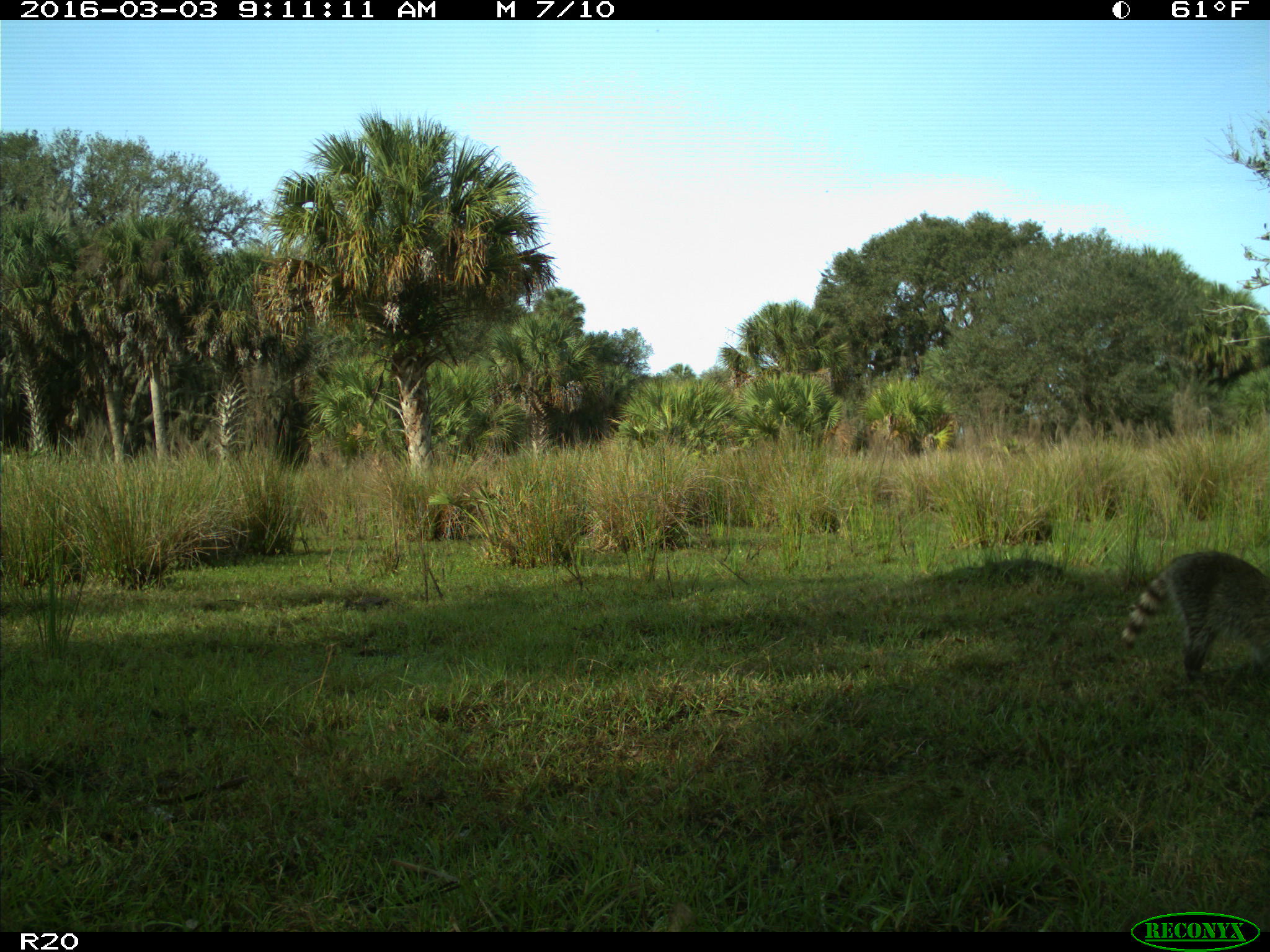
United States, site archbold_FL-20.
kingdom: Animalia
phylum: Chordata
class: Mammalia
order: Carnivora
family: Procyonidae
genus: Procyon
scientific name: Procyon lotor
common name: common raccoon